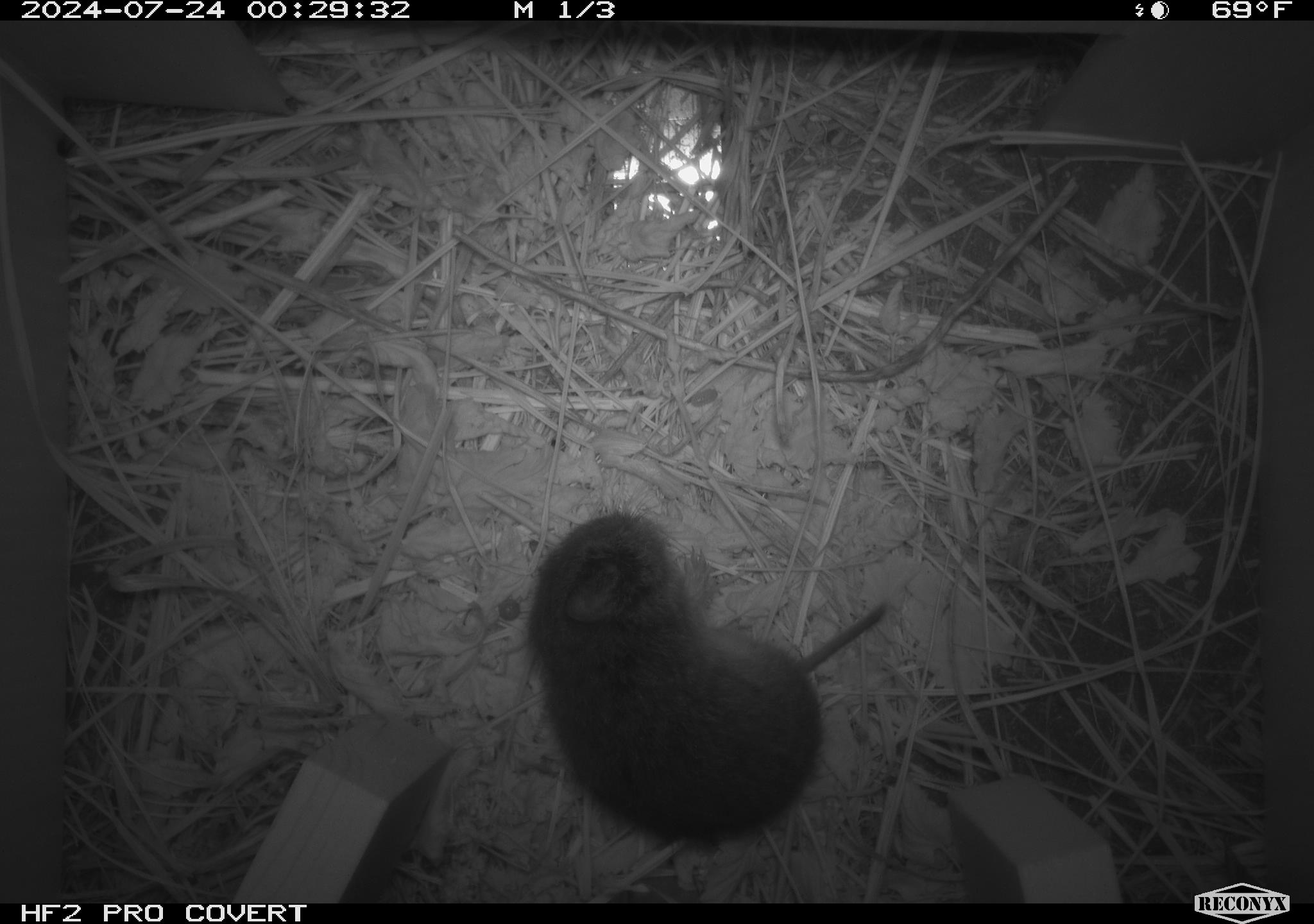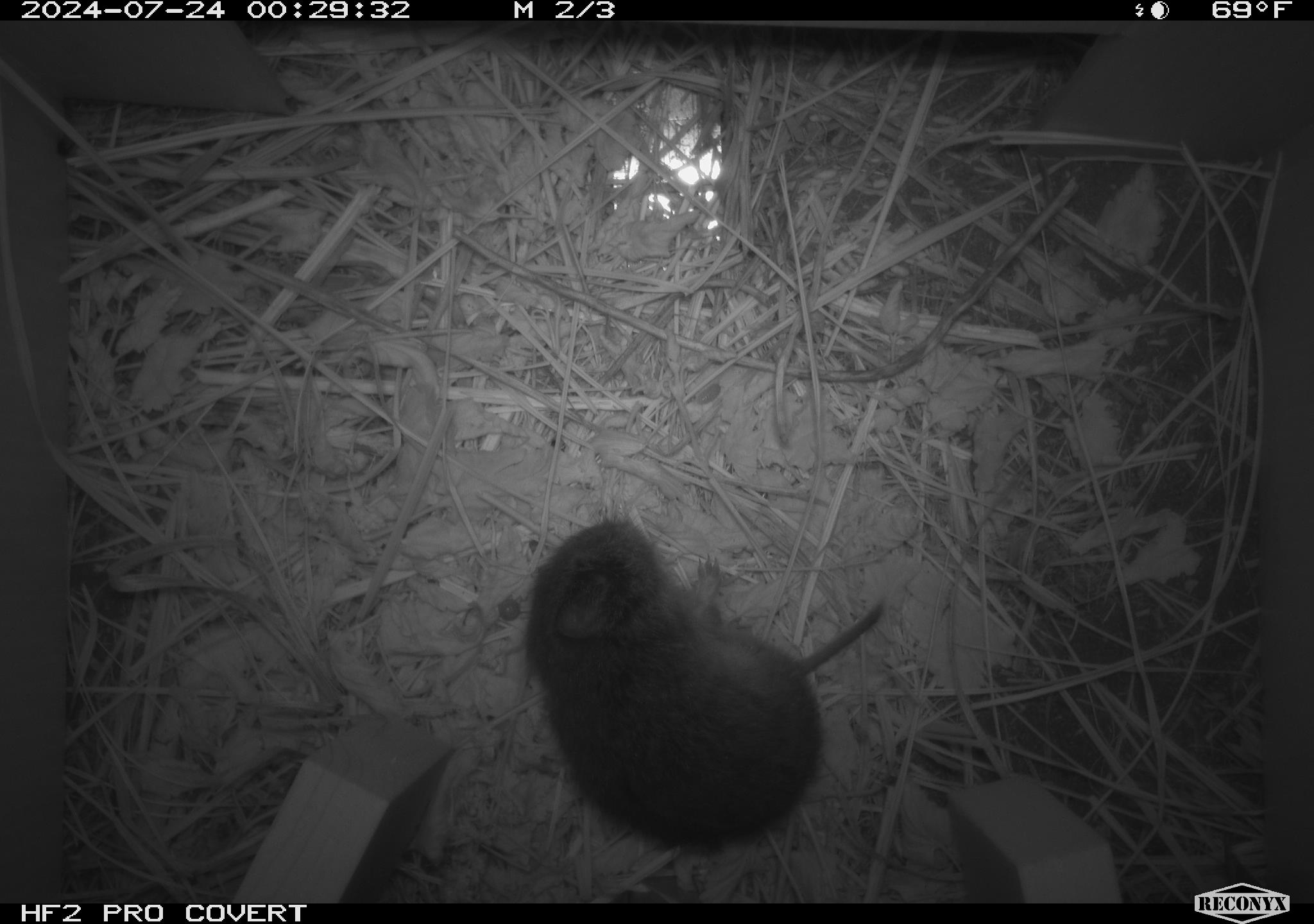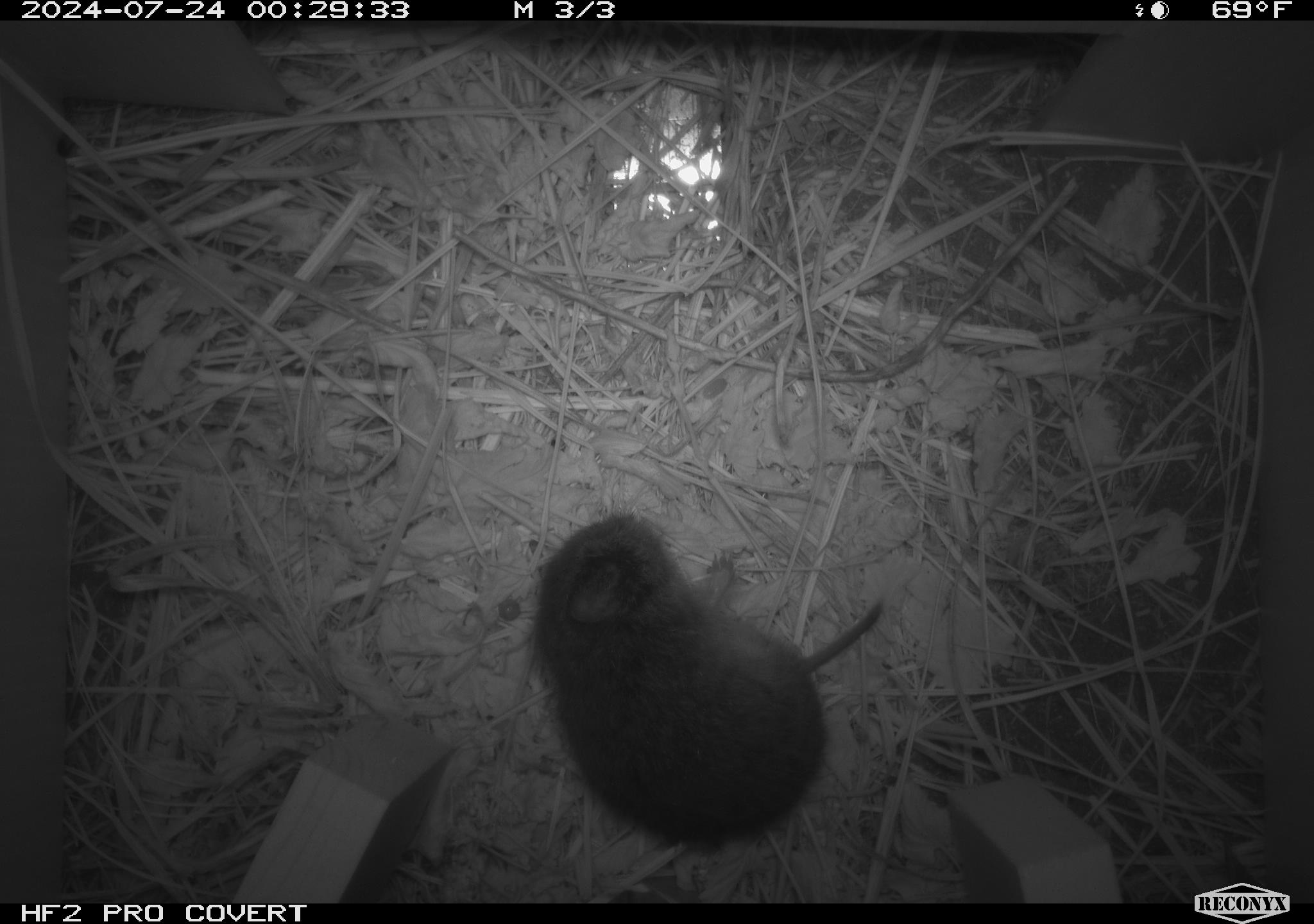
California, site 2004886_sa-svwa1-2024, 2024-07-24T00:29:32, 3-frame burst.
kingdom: Animalia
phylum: Chordata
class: Mammalia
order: Rodentia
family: Cricetidae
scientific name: Arvicolinae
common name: voles, lemmings, and muskrats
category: arvicolinae subfamily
Arvicolinae subfamily (voles, lemmings, and muskrats) (Arvicolinae).